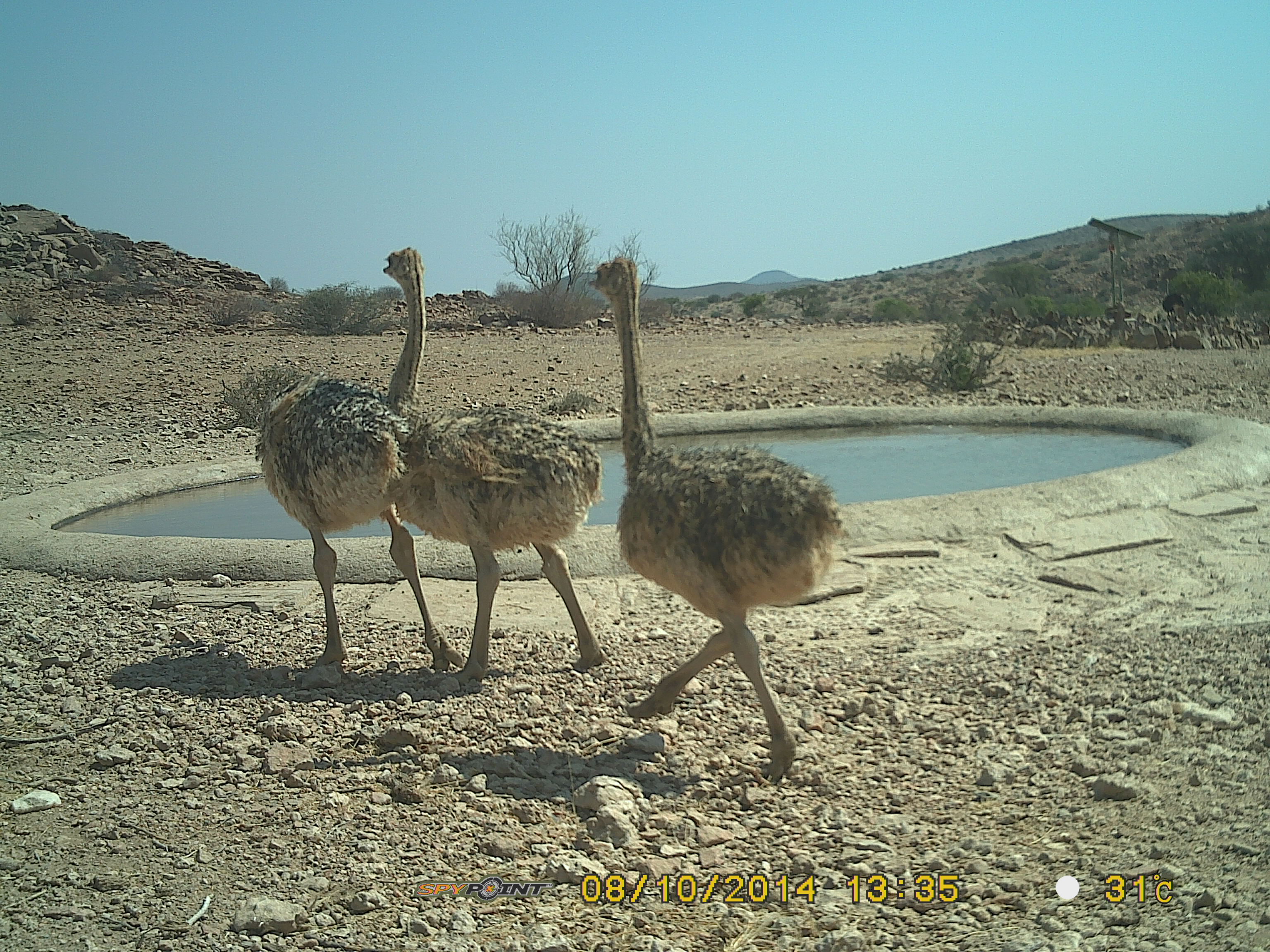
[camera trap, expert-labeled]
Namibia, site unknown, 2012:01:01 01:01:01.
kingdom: Animalia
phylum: Chordata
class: Aves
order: Struthioniformes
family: Struthionidae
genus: Struthio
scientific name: Struthio camelus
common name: common ostrich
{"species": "Struthio camelus (common ostrich)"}